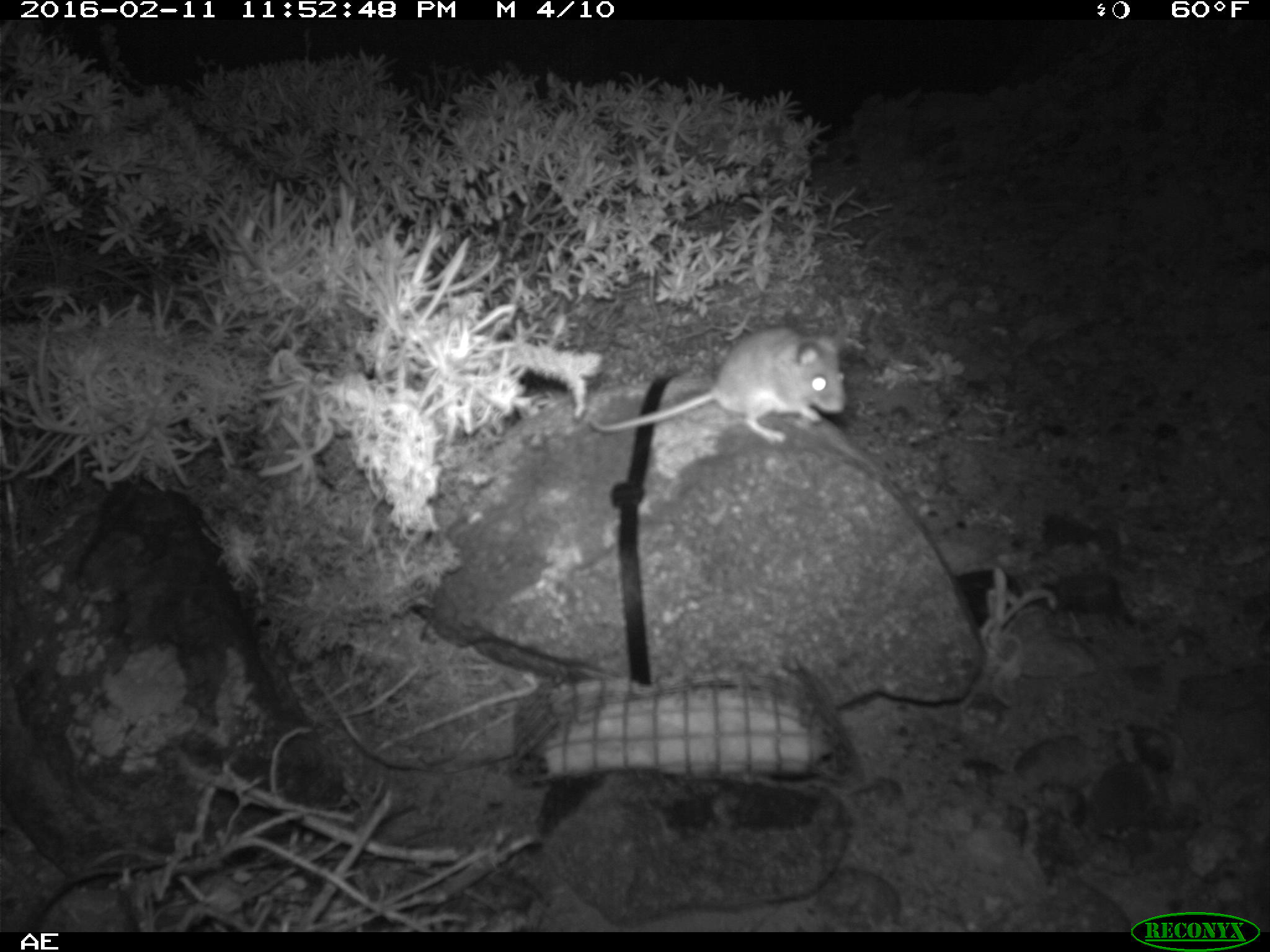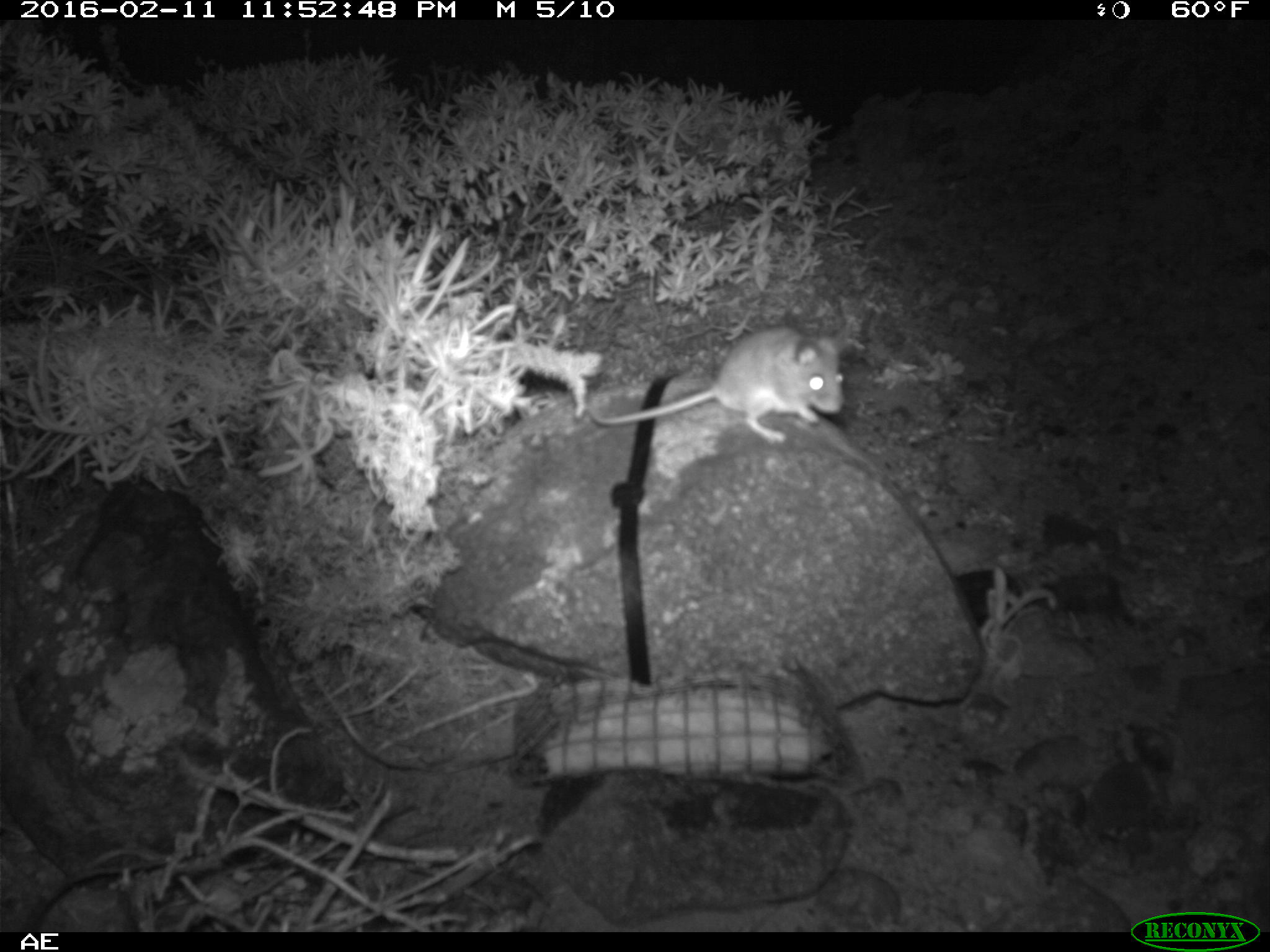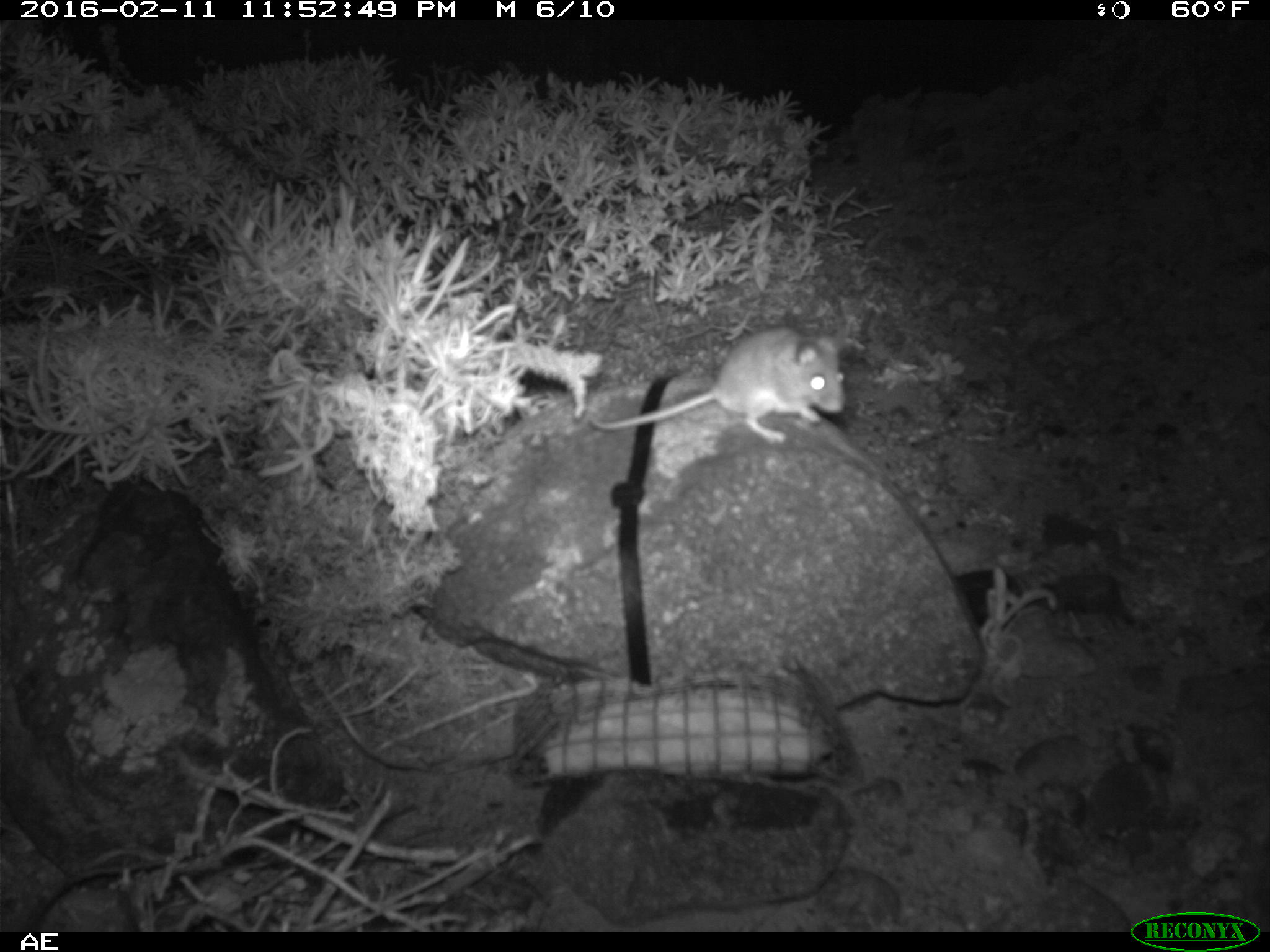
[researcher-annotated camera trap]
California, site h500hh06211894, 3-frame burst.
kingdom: Animalia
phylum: Chordata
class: Mammalia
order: Rodentia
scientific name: Rodentia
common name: rodent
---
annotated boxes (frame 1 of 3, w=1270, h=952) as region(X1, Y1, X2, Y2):
rodent: region(587, 324, 845, 444)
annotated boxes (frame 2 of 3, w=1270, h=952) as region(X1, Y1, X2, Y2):
rodent: region(587, 320, 850, 444)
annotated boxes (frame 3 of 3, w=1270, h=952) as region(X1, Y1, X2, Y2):
rodent: region(590, 325, 845, 443)